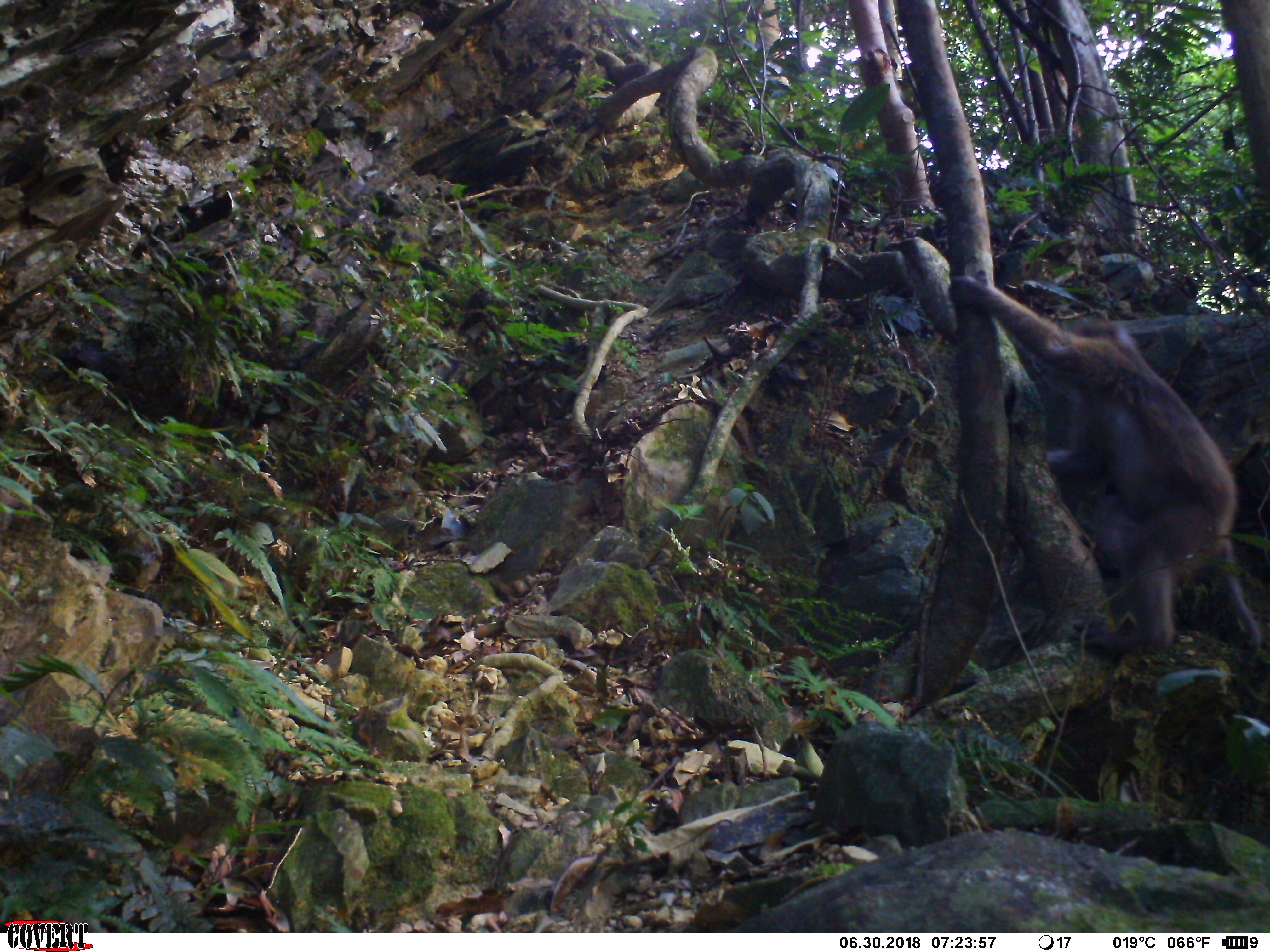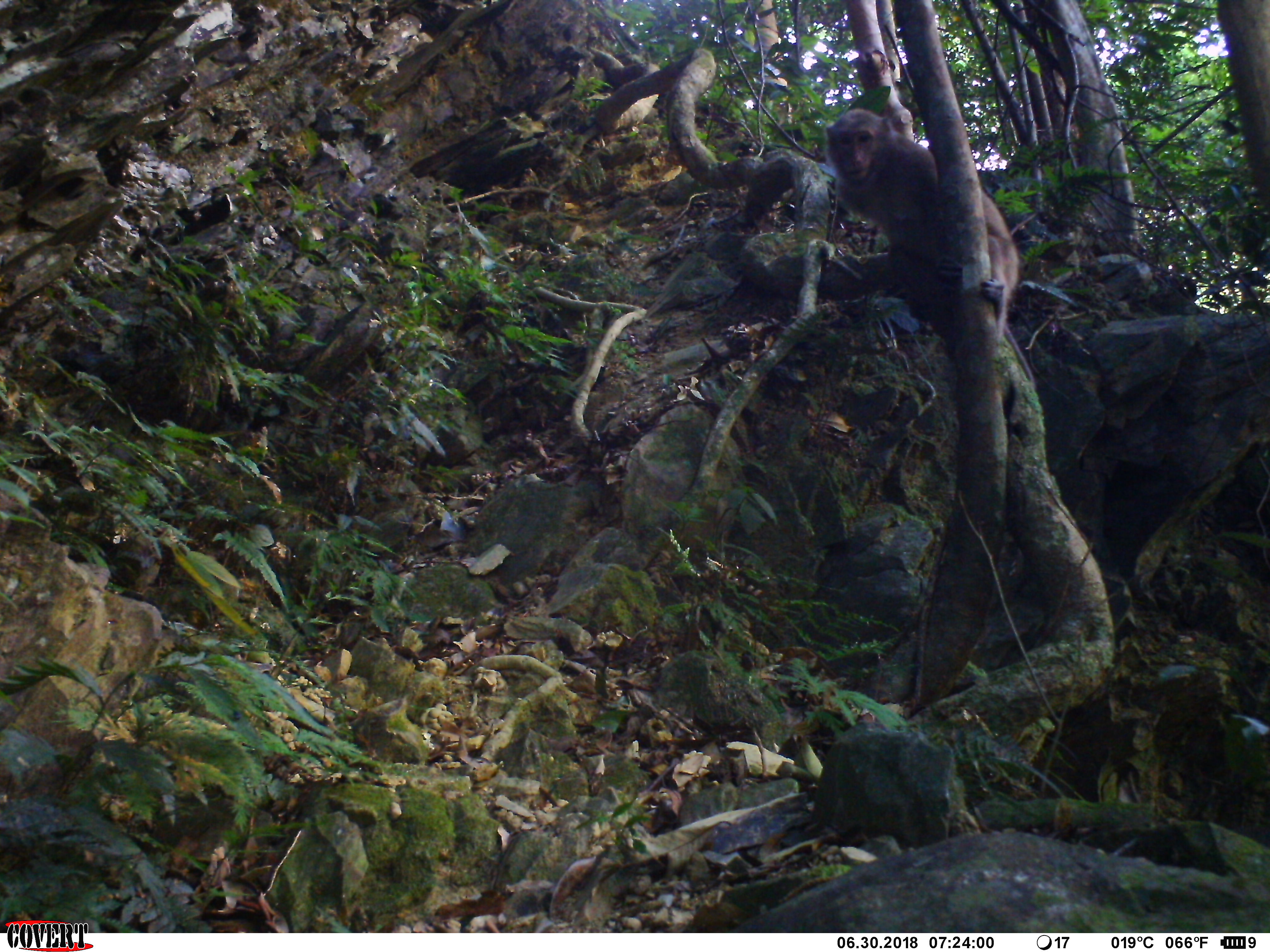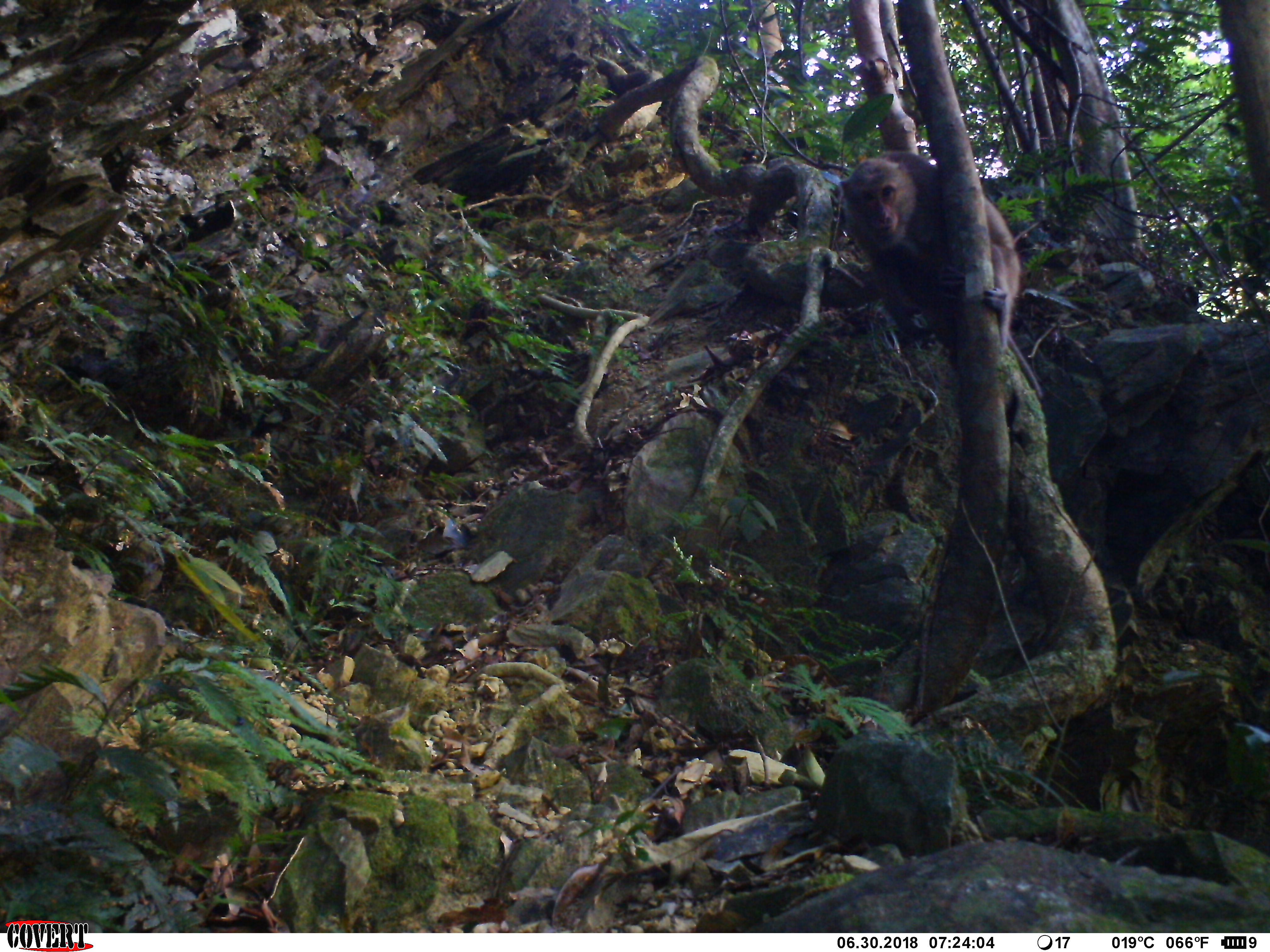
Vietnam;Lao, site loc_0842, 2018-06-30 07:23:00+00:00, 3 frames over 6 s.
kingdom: Animalia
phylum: Chordata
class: Mammalia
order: Primates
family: Cercopithecidae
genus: Macaca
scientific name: Macaca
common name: macaques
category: assam or rhesus macaque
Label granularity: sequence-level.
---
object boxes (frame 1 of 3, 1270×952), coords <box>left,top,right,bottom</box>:
assam or rhesus macaque: <box>947,273,1264,653</box>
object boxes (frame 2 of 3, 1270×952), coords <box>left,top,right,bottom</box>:
assam or rhesus macaque: <box>823,106,1037,389</box>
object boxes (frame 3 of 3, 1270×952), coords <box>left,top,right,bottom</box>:
assam or rhesus macaque: <box>840,149,1044,399</box>